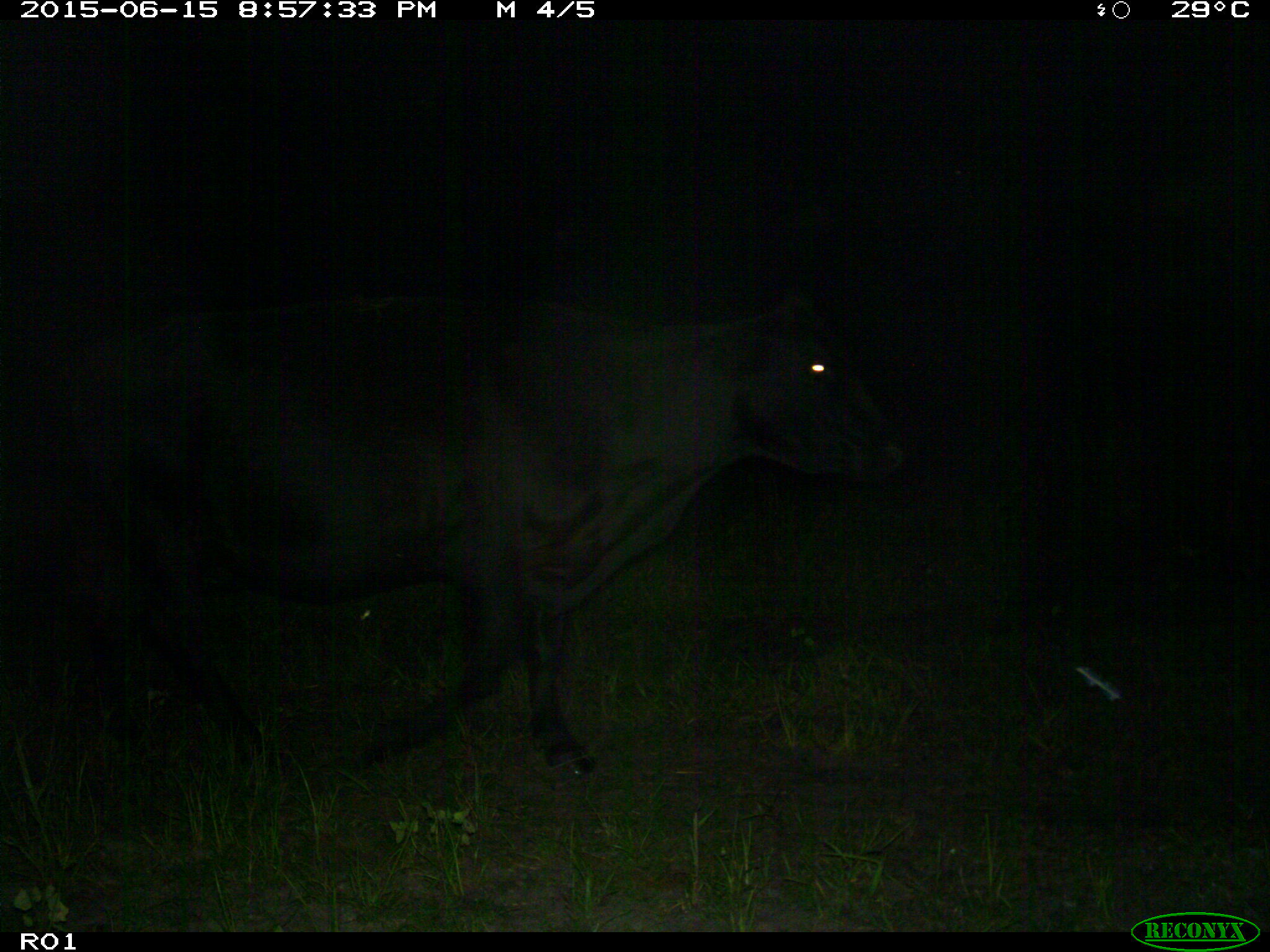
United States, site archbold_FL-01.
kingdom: Animalia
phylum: Chordata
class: Mammalia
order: Artiodactyla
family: Bovidae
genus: Bos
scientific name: Bos taurus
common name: domestic cow